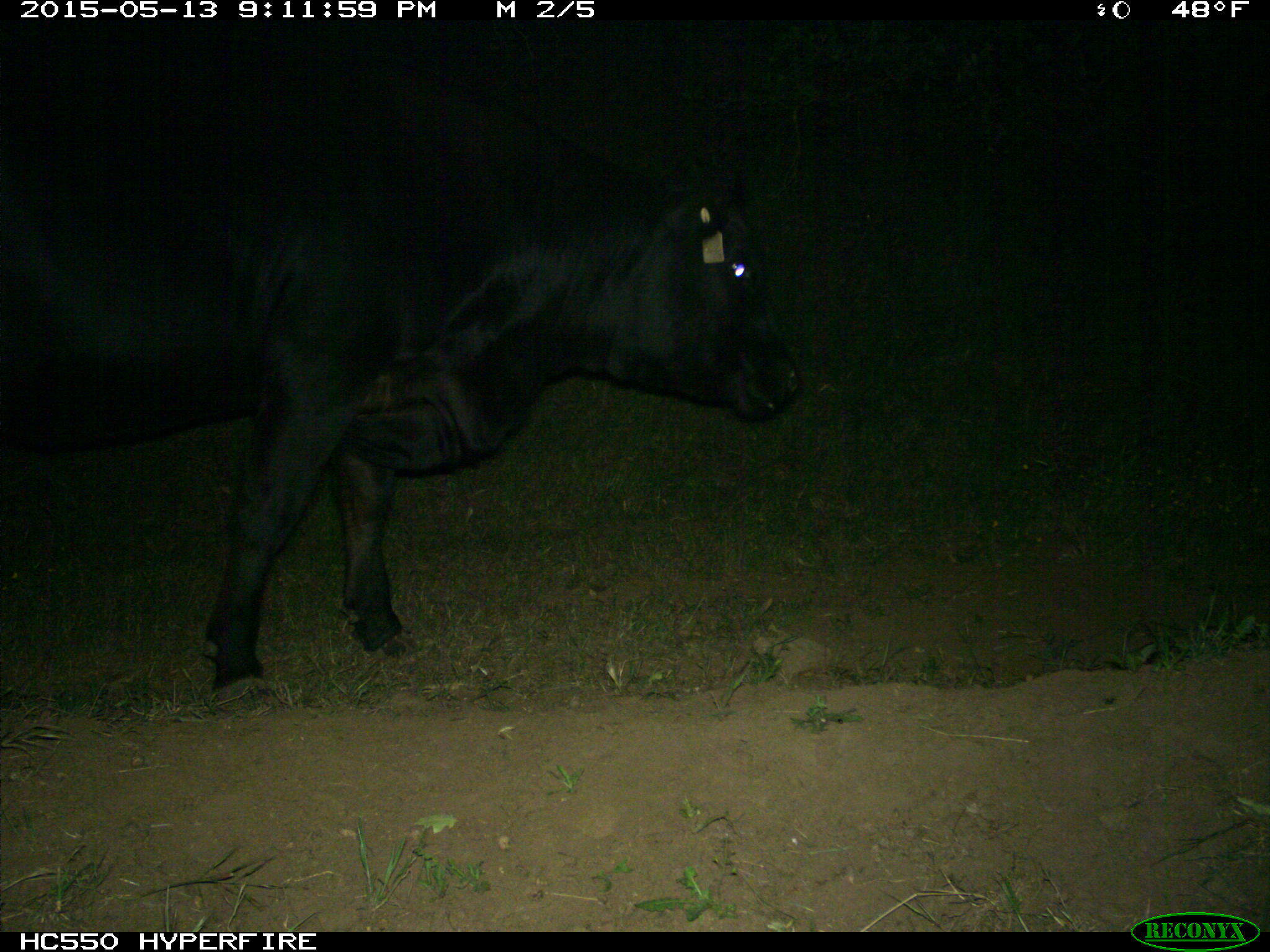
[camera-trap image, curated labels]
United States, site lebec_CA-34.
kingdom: Animalia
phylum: Chordata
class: Mammalia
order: Artiodactyla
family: Bovidae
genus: Bos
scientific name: Bos taurus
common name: domestic cow